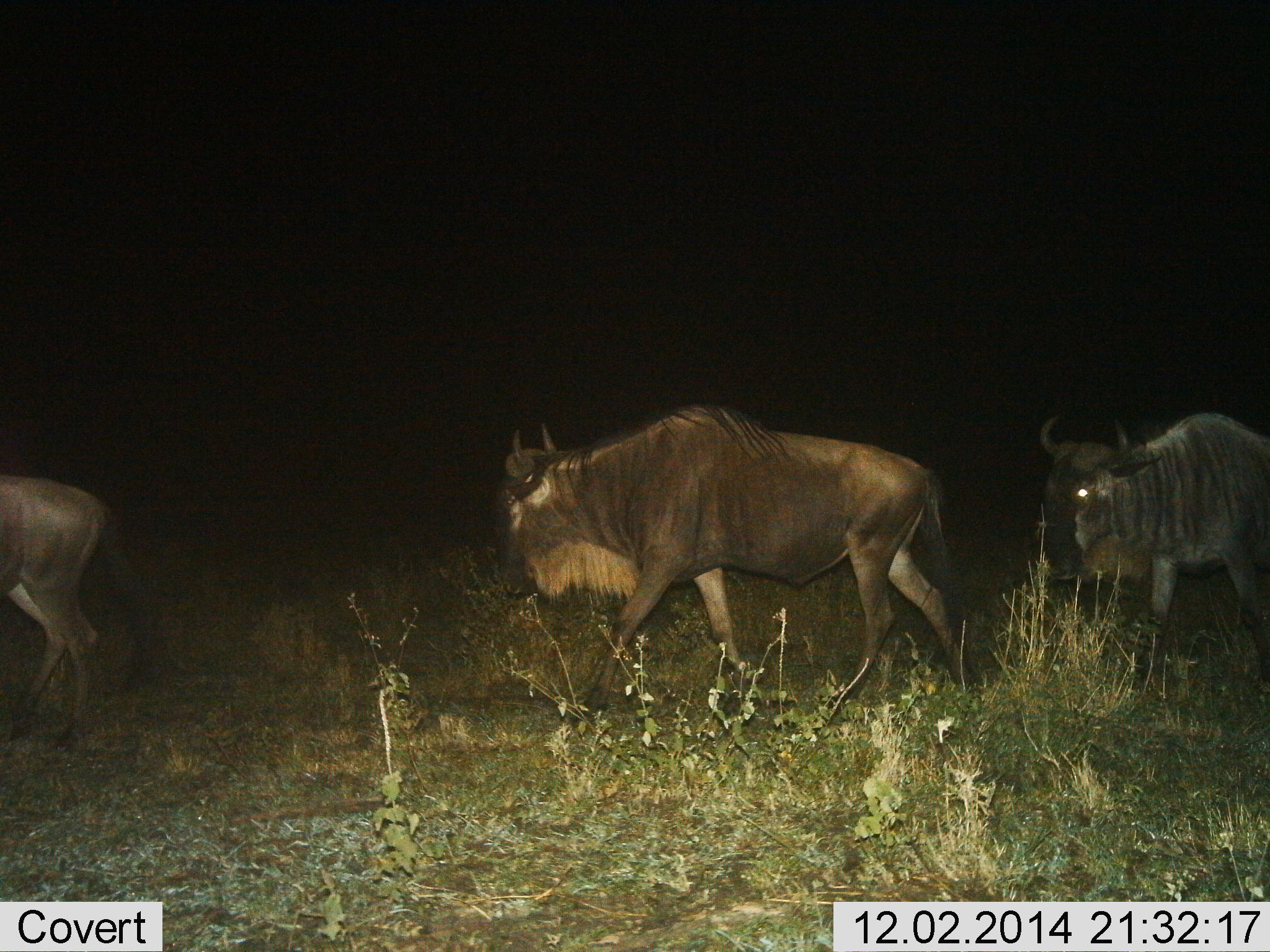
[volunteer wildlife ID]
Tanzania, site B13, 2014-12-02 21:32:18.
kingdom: Animalia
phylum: Chordata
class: Mammalia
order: Artiodactyla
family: Bovidae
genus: Connochaetes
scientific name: Connochaetes taurinus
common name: blue wildebeest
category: wildebeest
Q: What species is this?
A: Wildebeest (blue wildebeest) (Connochaetes taurinus).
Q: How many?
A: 3.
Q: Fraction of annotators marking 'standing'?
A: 0%.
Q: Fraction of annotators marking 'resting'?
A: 0%.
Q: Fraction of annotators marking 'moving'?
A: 100%.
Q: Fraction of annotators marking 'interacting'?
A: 0%.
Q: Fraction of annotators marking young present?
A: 0%.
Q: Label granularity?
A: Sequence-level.